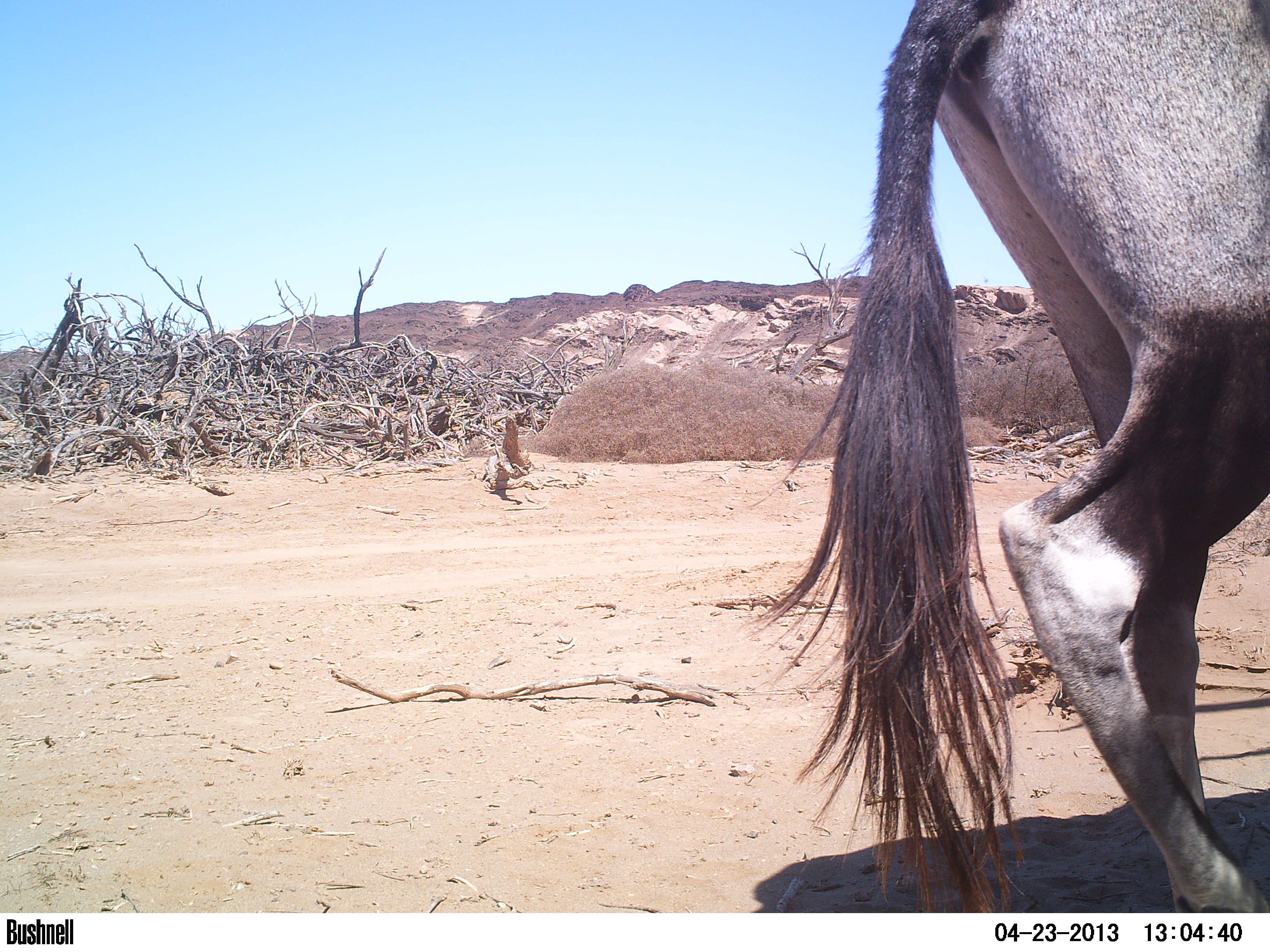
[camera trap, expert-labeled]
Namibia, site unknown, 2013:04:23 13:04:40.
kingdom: Animalia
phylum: Chordata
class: Mammalia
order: Artiodactyla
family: Bovidae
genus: Oryx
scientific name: Oryx gazella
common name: gemsbok